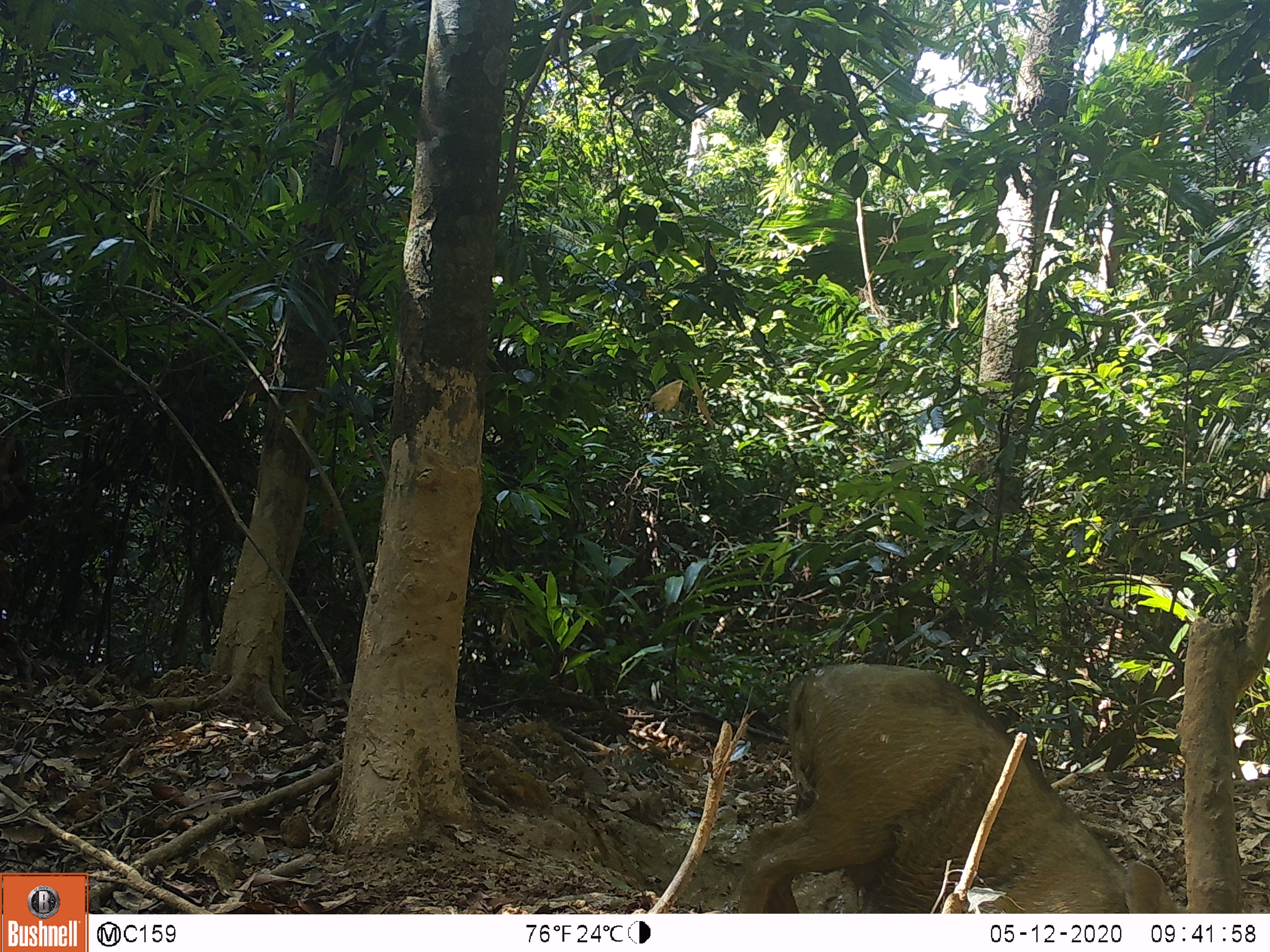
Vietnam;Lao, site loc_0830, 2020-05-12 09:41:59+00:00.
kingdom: Animalia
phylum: Chordata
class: Mammalia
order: Artiodactyla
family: Suidae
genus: Sus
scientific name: Sus scrofa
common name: eurasian wild pig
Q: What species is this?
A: Eurasian wild pig (Sus scrofa).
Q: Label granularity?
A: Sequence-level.